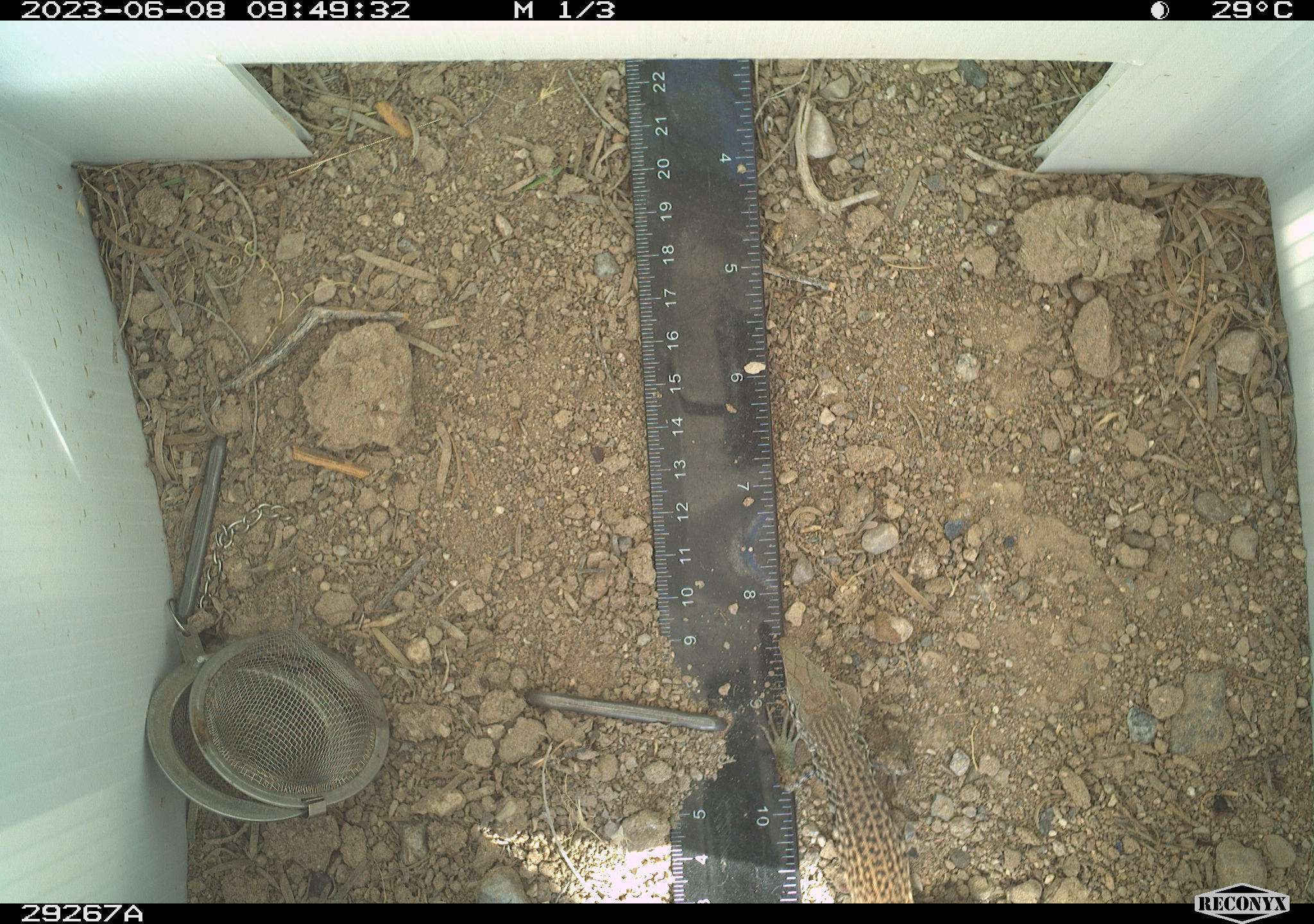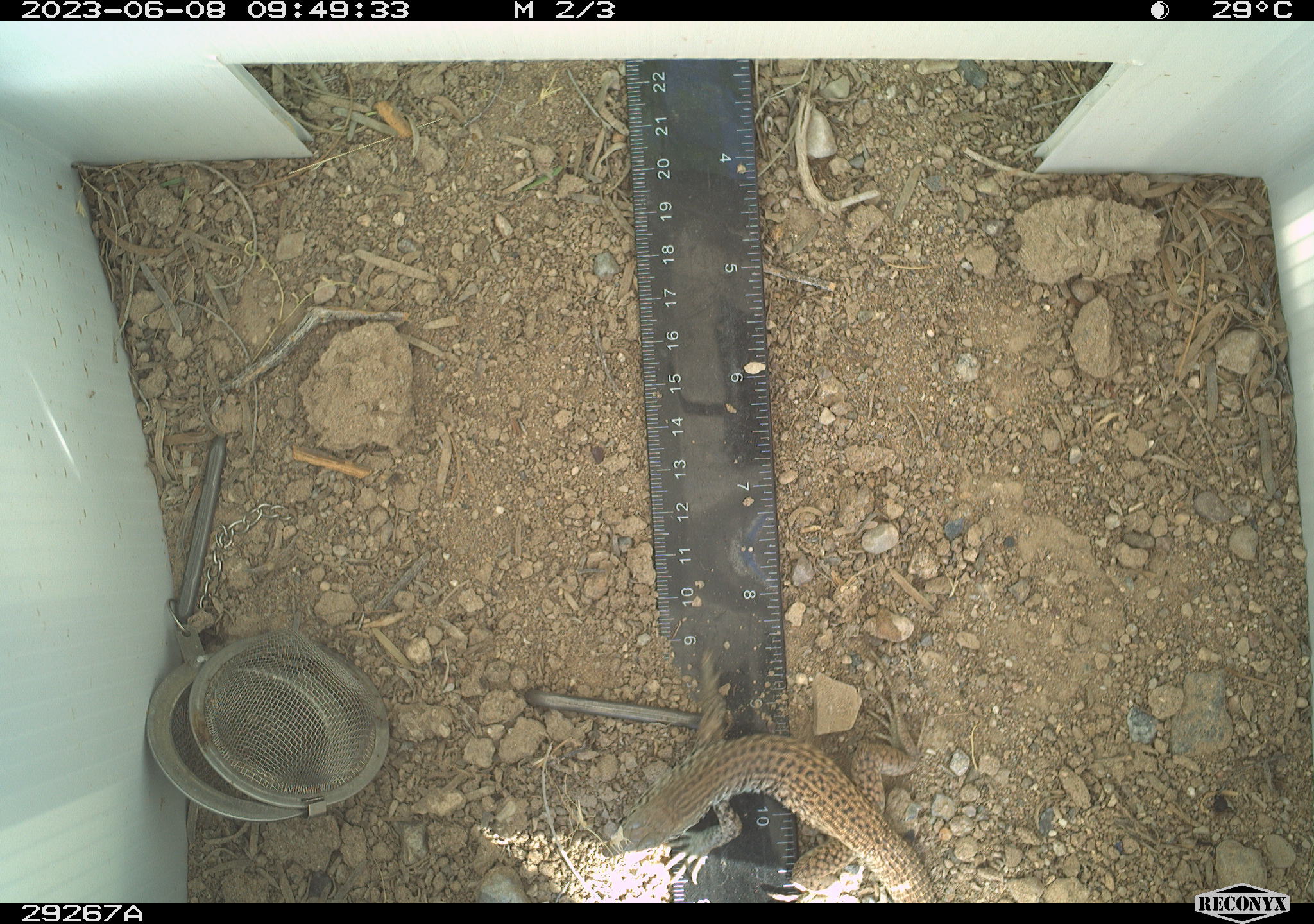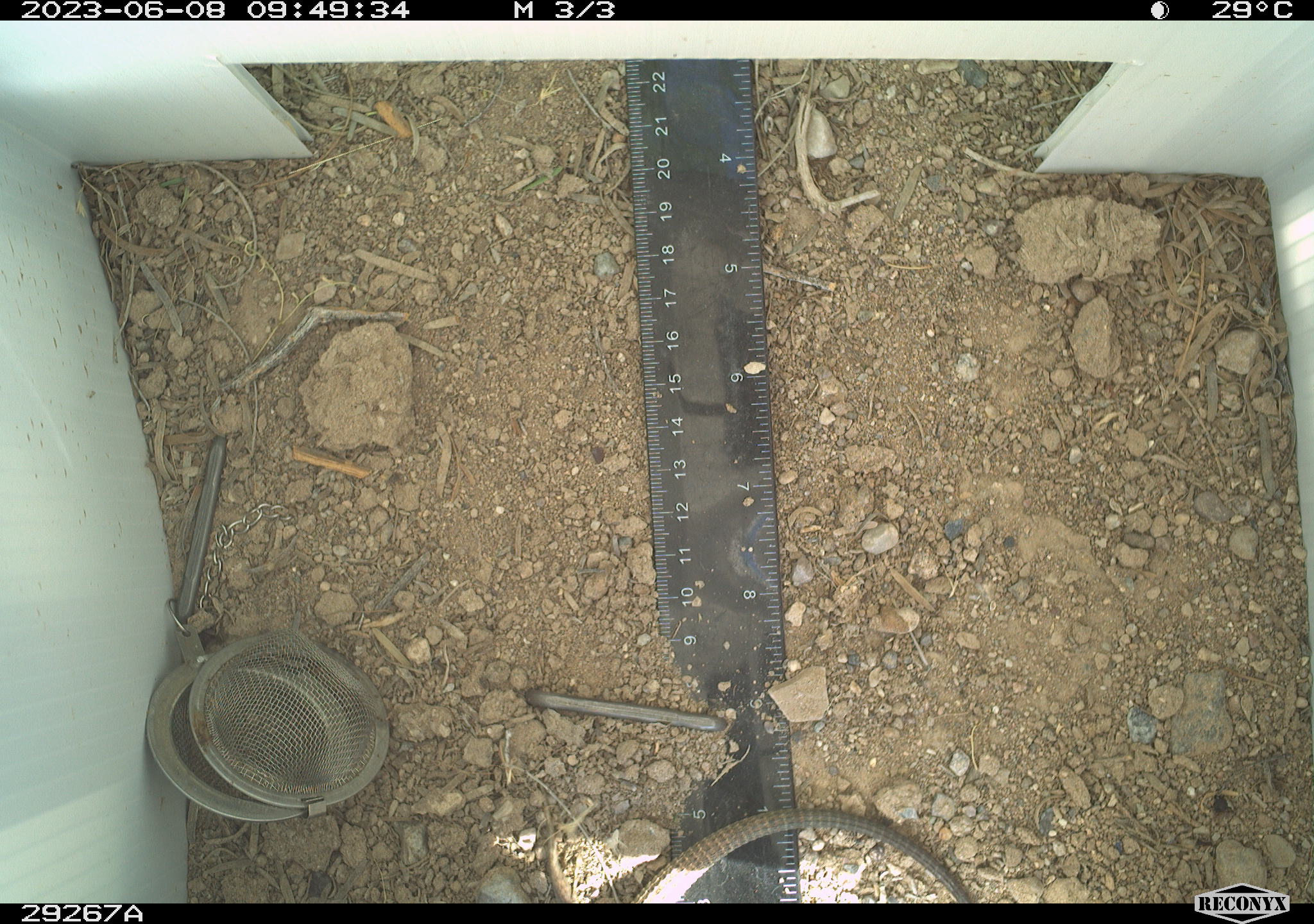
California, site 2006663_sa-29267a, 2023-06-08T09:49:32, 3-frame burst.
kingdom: Animalia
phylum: Chordata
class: Reptilia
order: Squamata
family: Teiidae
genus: Aspidoscelis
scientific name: Aspidoscelis tigris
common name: western whiptail